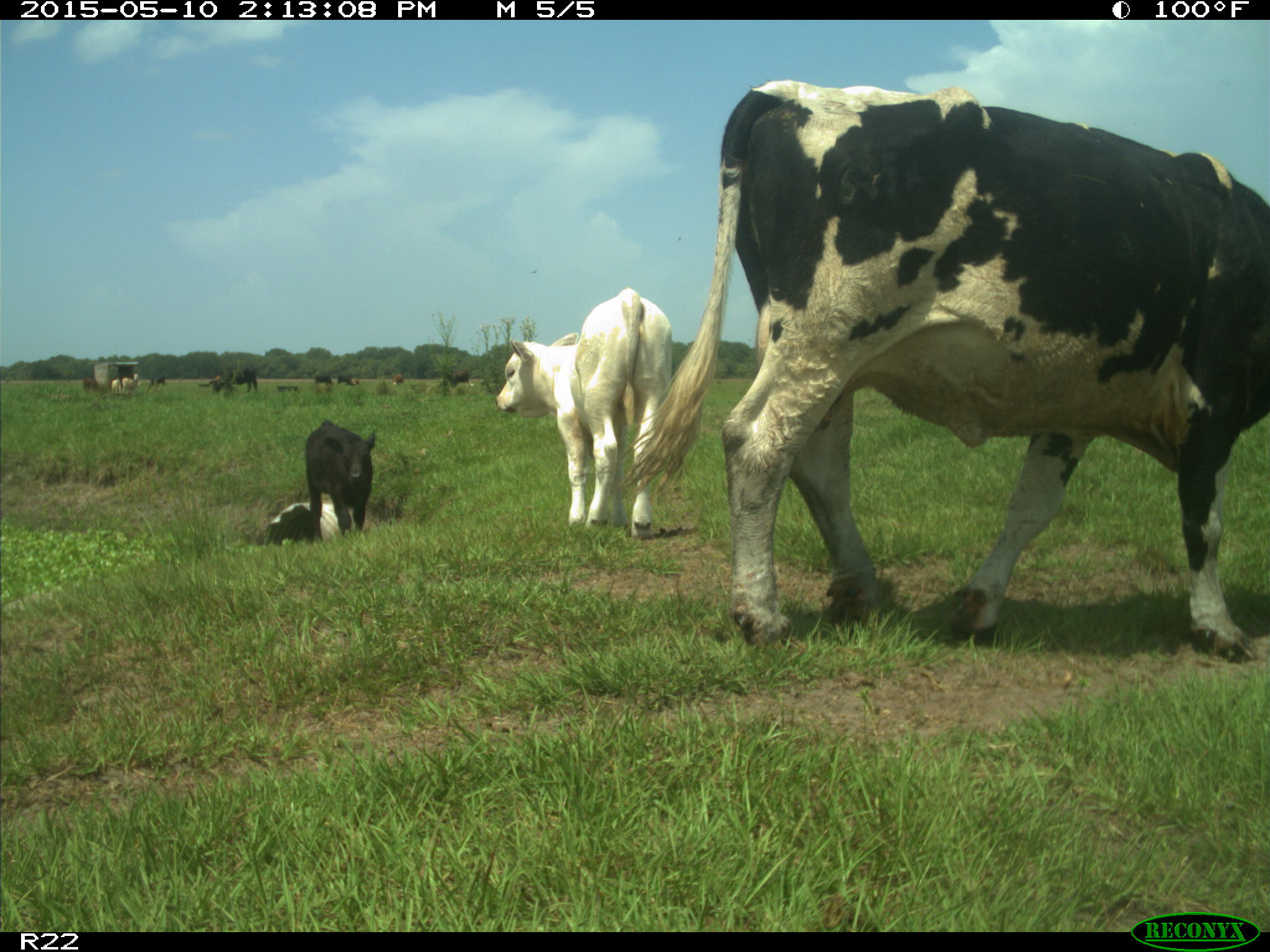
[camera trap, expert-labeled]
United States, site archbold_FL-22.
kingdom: Animalia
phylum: Chordata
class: Mammalia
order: Artiodactyla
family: Bovidae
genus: Bos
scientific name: Bos taurus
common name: domestic cow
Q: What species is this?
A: Bos taurus (domestic cow).